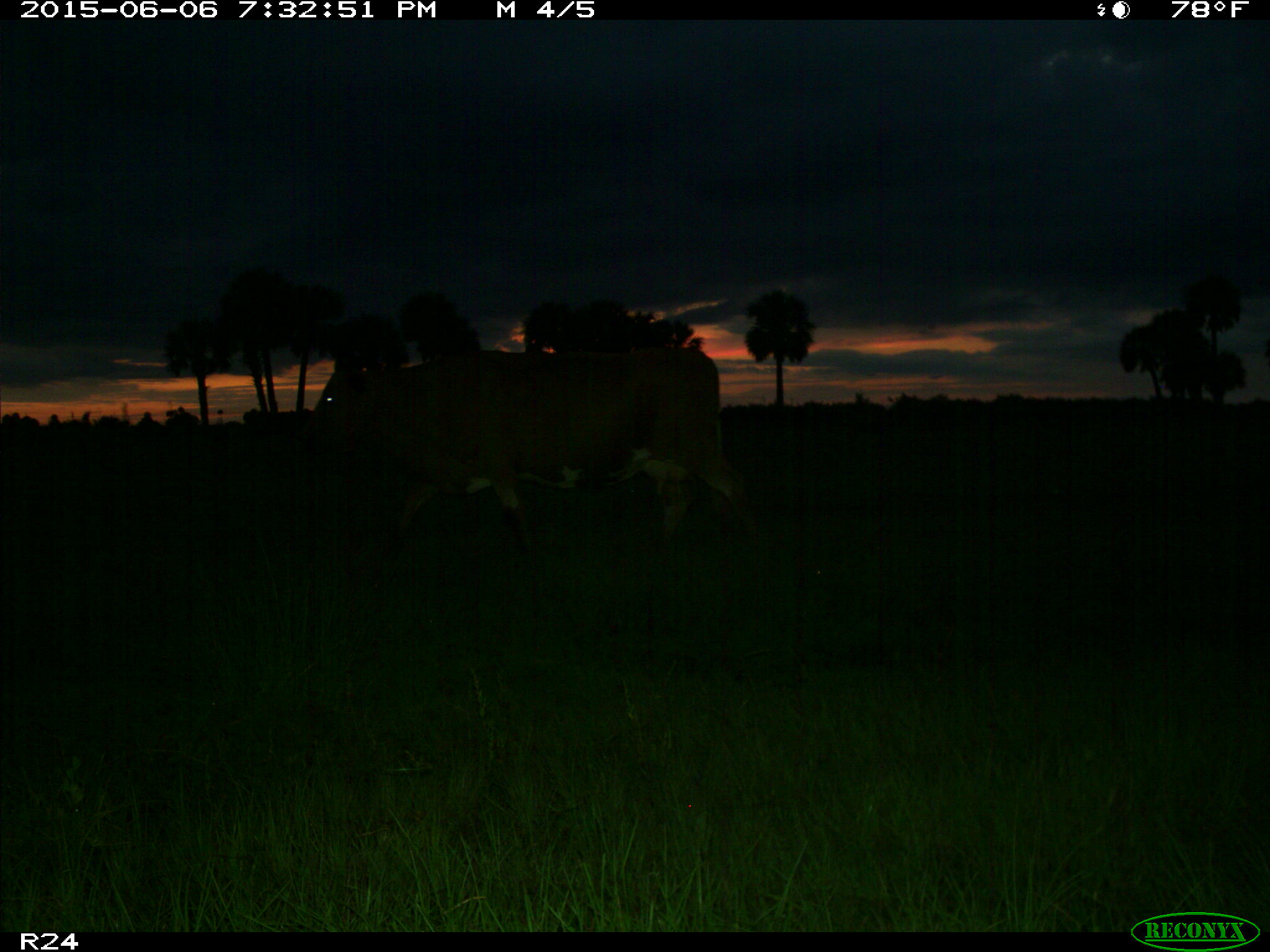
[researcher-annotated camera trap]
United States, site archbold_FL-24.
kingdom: Animalia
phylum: Chordata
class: Mammalia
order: Artiodactyla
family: Bovidae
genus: Bos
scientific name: Bos taurus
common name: domestic cow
Bos taurus (domestic cow).